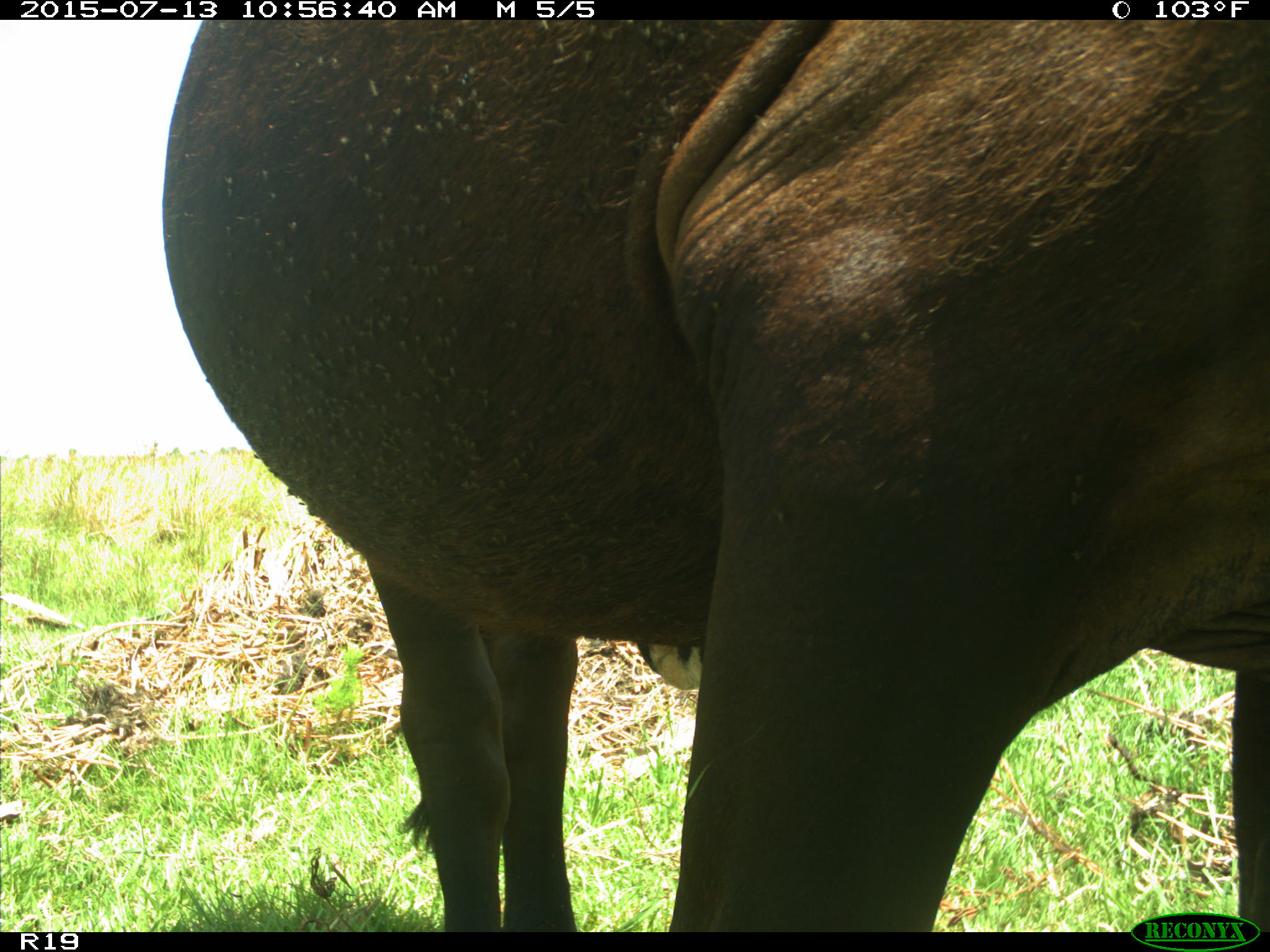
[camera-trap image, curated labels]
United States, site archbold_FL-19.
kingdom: Animalia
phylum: Chordata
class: Mammalia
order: Artiodactyla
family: Bovidae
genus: Bos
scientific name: Bos taurus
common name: domestic cow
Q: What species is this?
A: Bos taurus (domestic cow).